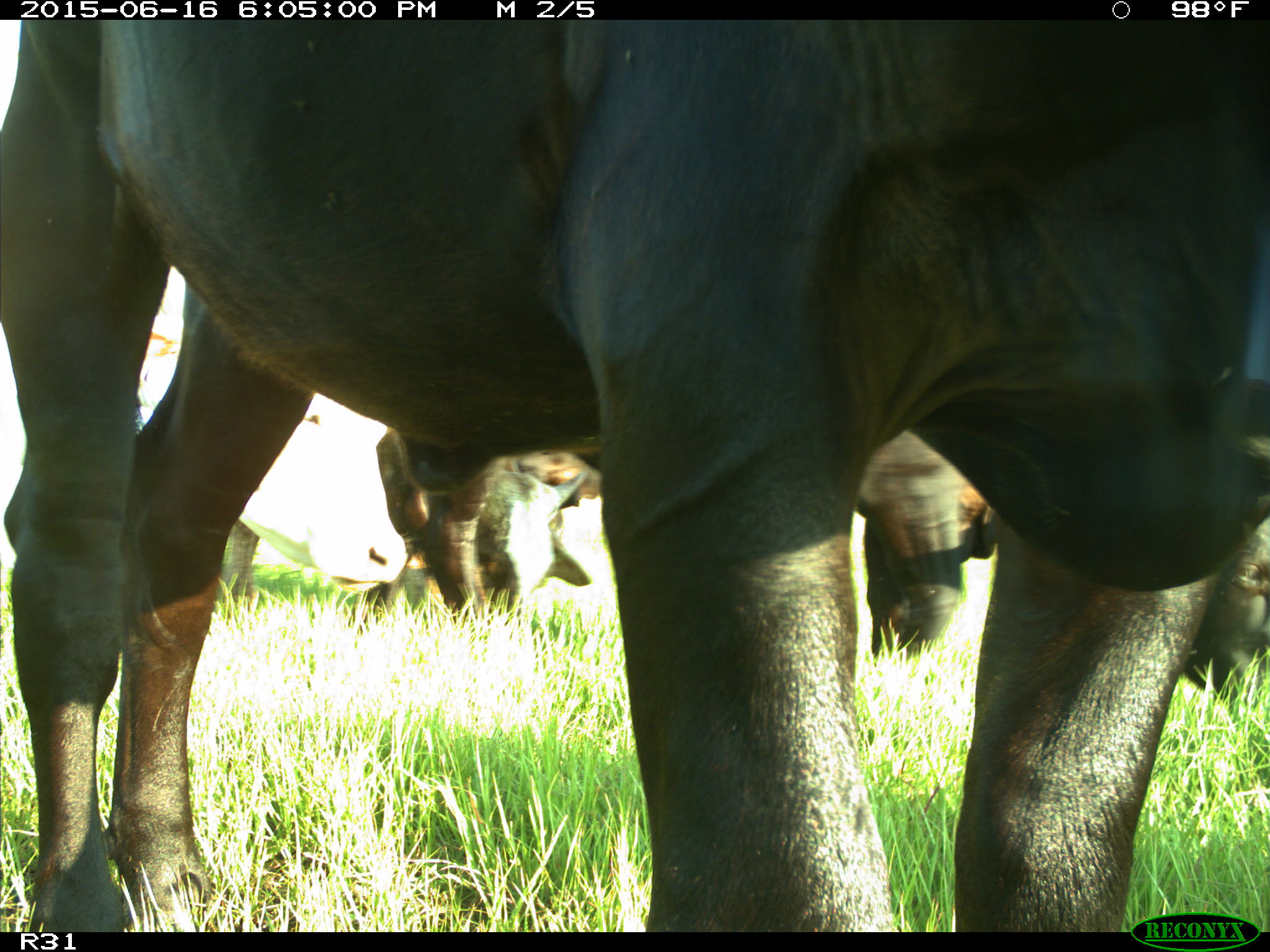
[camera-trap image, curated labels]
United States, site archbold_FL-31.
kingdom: Animalia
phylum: Chordata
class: Mammalia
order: Artiodactyla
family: Bovidae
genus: Bos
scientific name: Bos taurus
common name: domestic cow